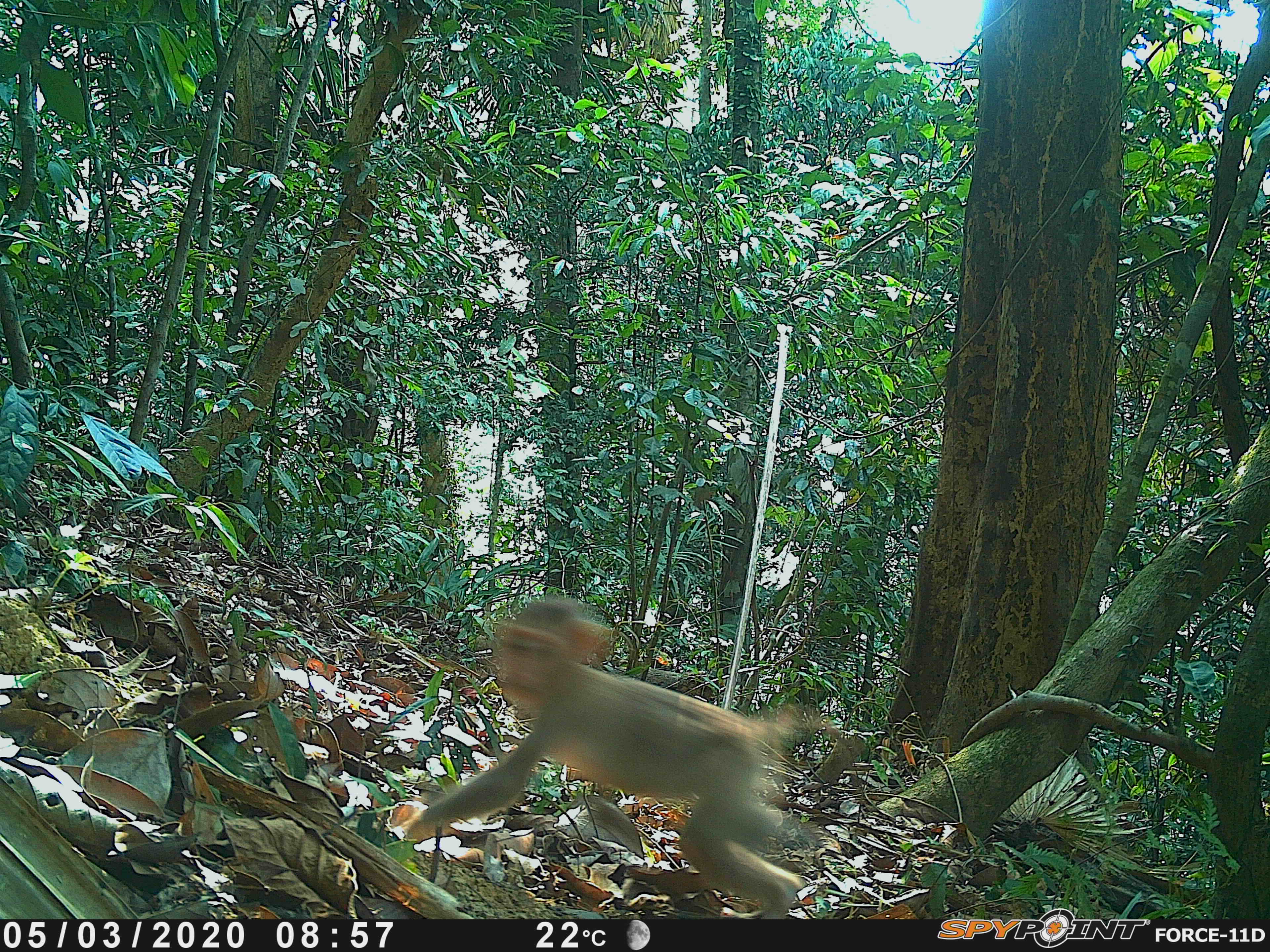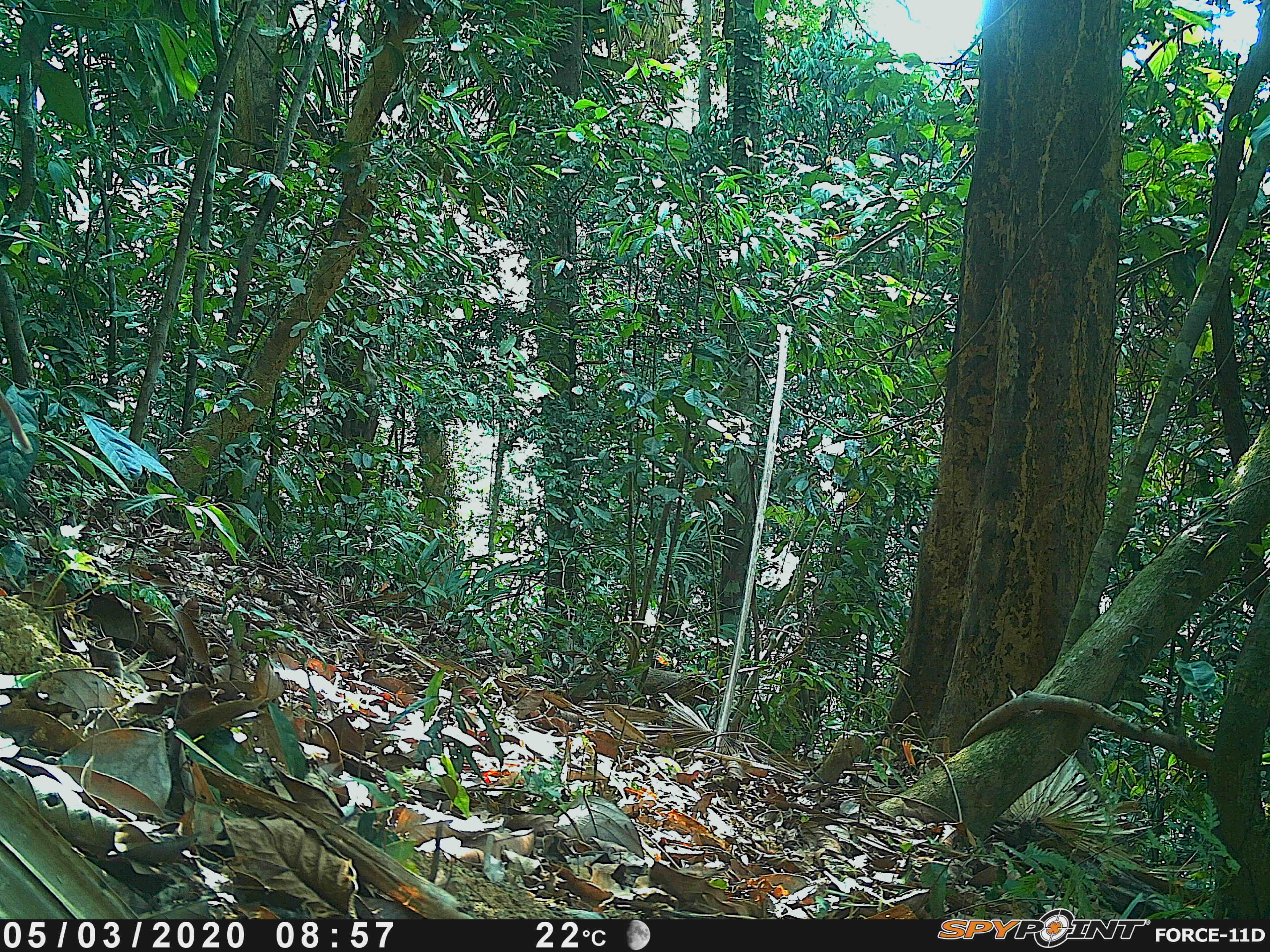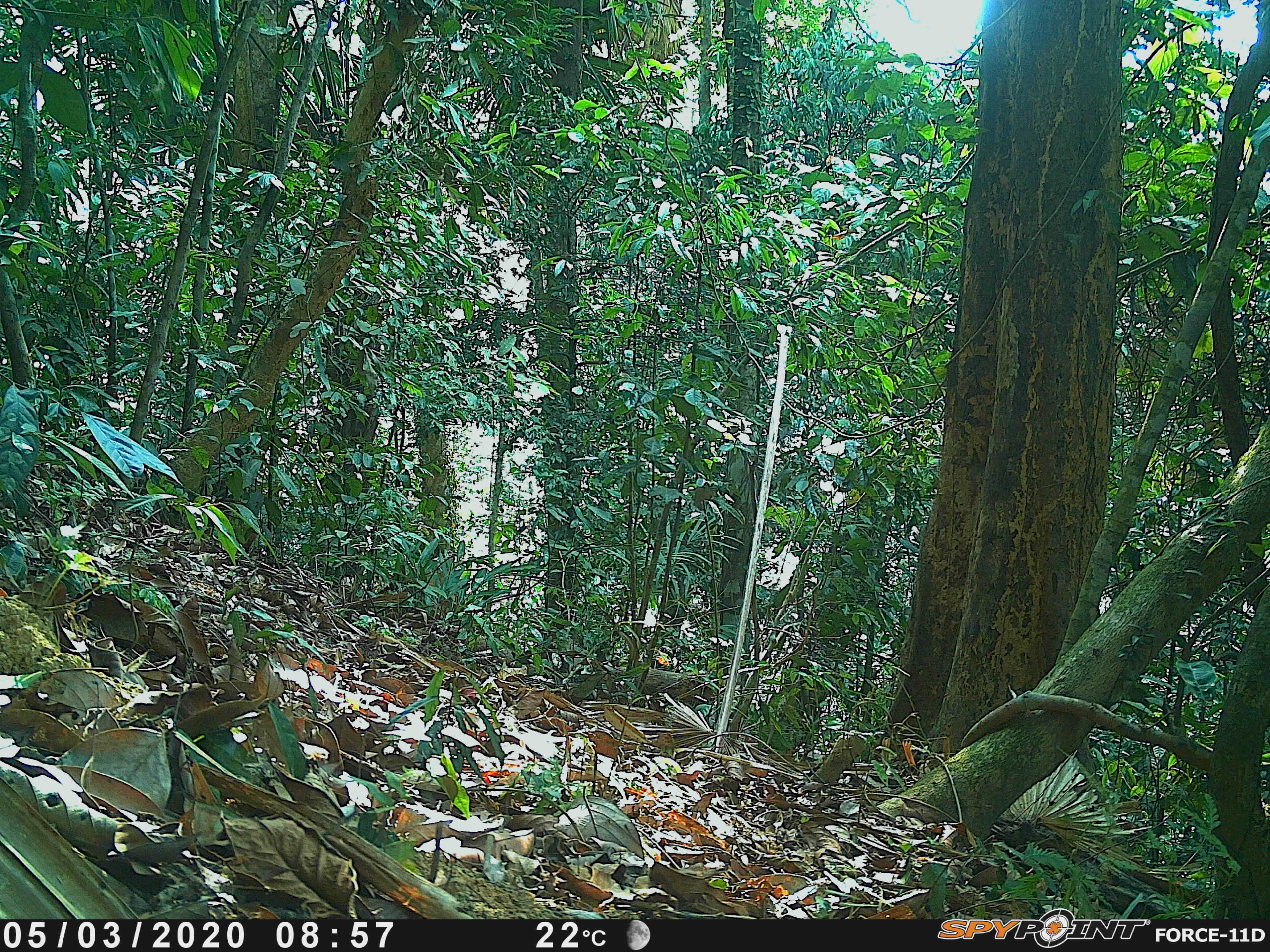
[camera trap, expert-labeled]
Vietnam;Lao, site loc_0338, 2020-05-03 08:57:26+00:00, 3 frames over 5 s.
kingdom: Animalia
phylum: Chordata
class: Mammalia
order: Primates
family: Cercopithecidae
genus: Macaca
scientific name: Macaca nemestrina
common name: pig-tailed macaque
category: pig tailed macaque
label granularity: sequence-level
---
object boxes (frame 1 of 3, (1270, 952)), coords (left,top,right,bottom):
pig tailed macaque: (398,594,855,915)